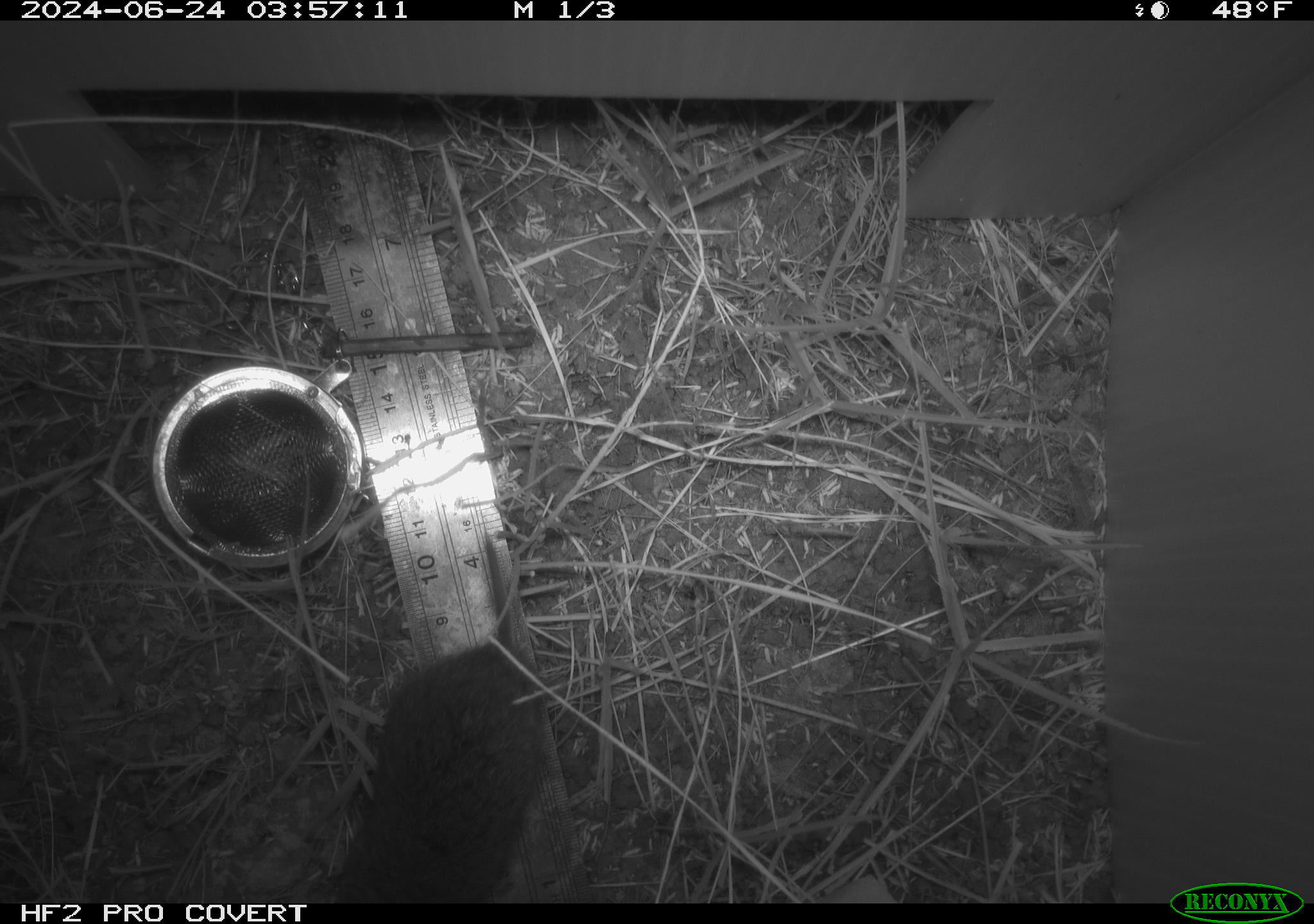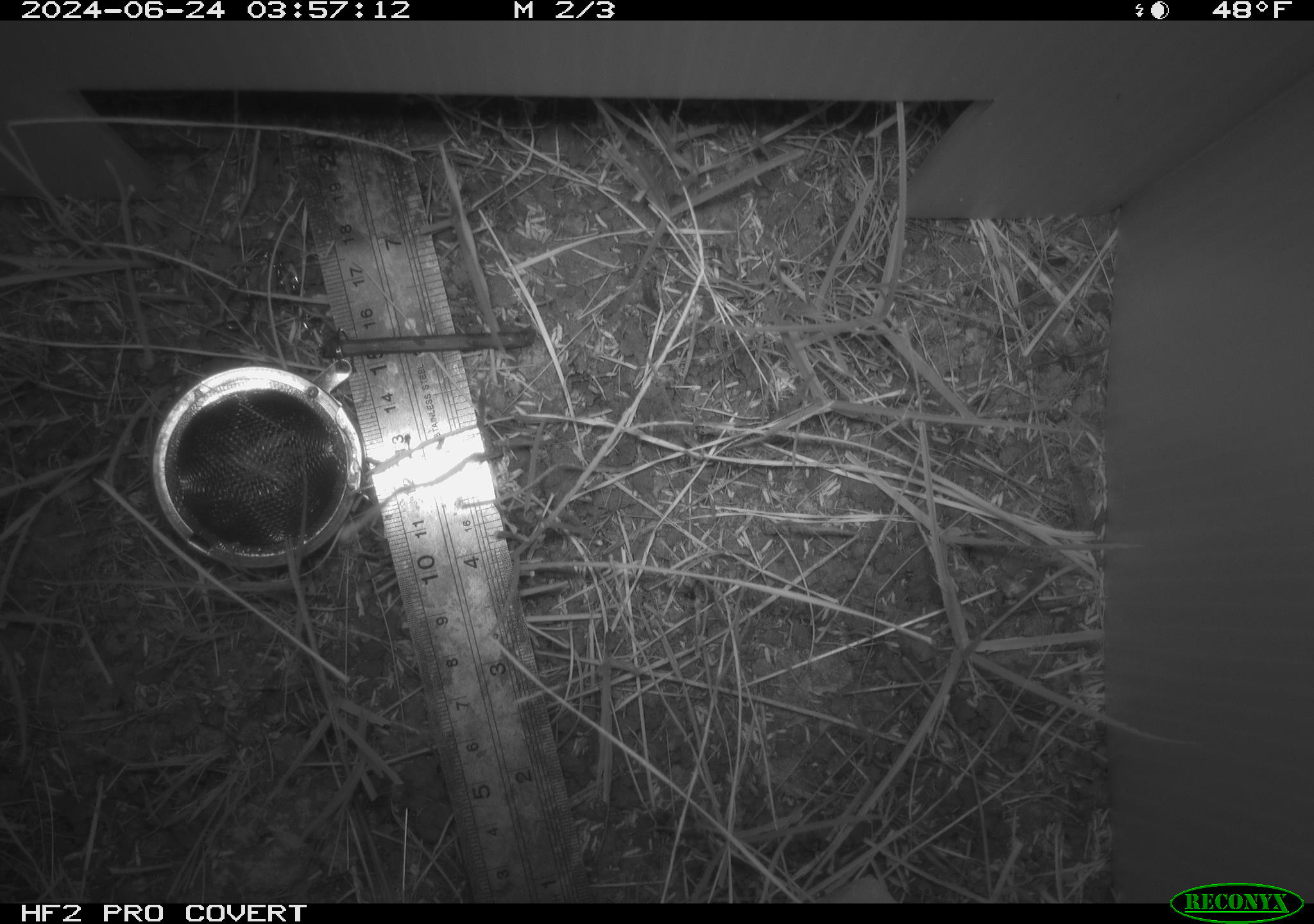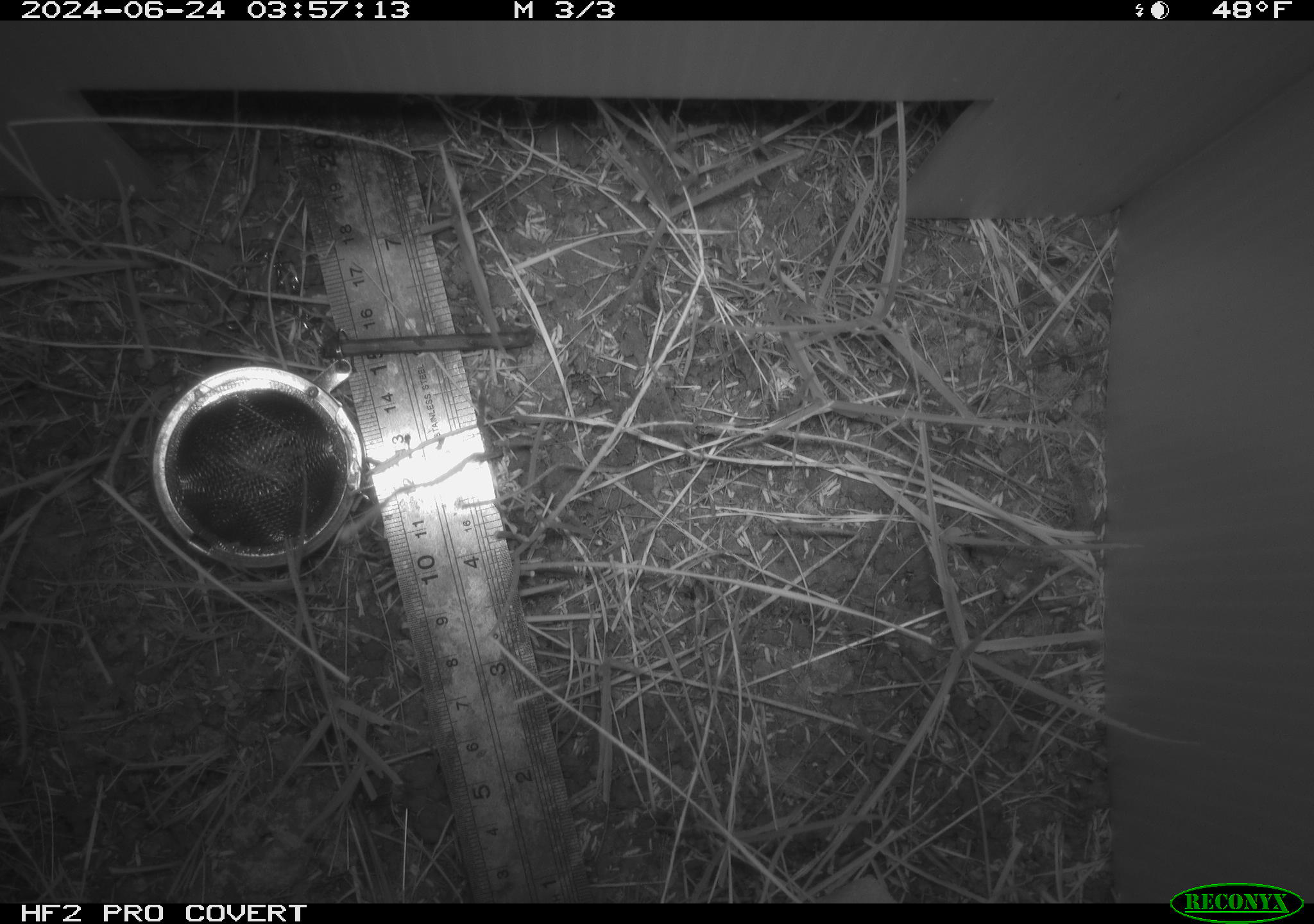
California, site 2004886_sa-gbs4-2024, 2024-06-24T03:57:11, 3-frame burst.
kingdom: Animalia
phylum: Chordata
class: Mammalia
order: Rodentia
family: Cricetidae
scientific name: Arvicolinae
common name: voles, lemmings, and muskrats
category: arvicolinae subfamily